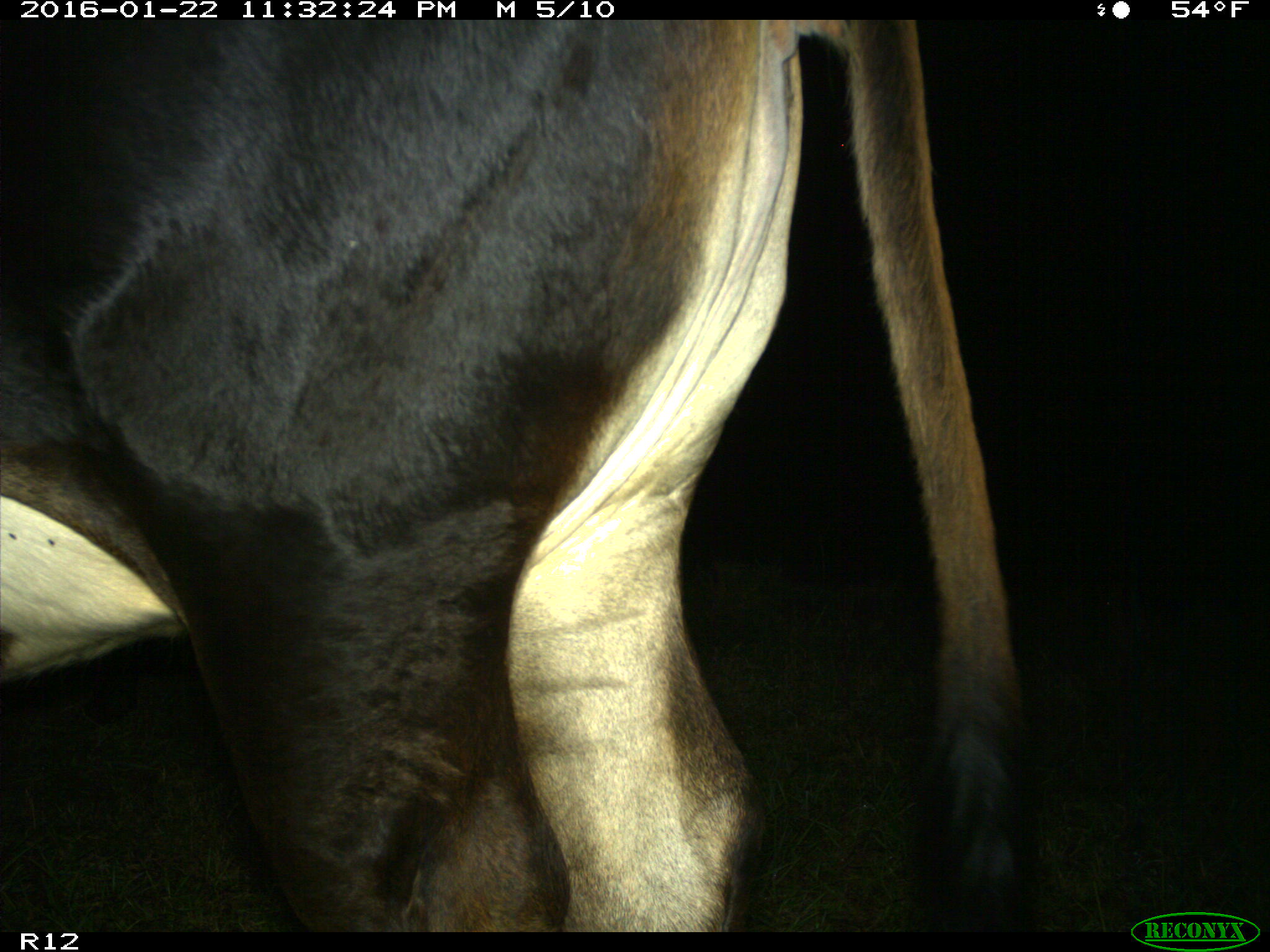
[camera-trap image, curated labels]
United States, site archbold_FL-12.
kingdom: Animalia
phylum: Chordata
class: Mammalia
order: Artiodactyla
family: Bovidae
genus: Bos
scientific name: Bos taurus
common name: domestic cow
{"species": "Bos taurus (domestic cow)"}